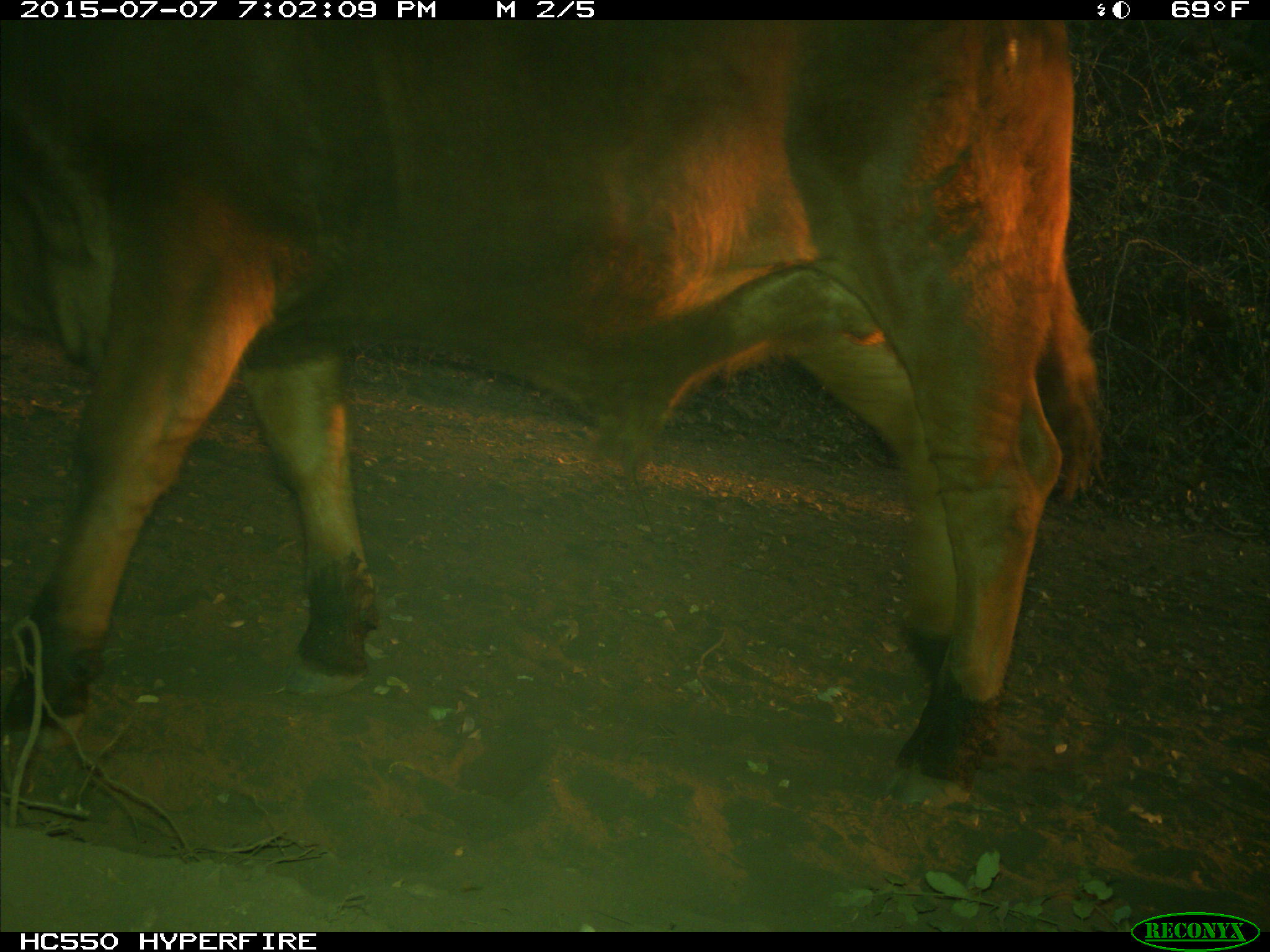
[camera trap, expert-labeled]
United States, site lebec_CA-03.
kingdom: Animalia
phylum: Chordata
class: Mammalia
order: Artiodactyla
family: Bovidae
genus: Bos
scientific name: Bos taurus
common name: domestic cow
Bos taurus (domestic cow).